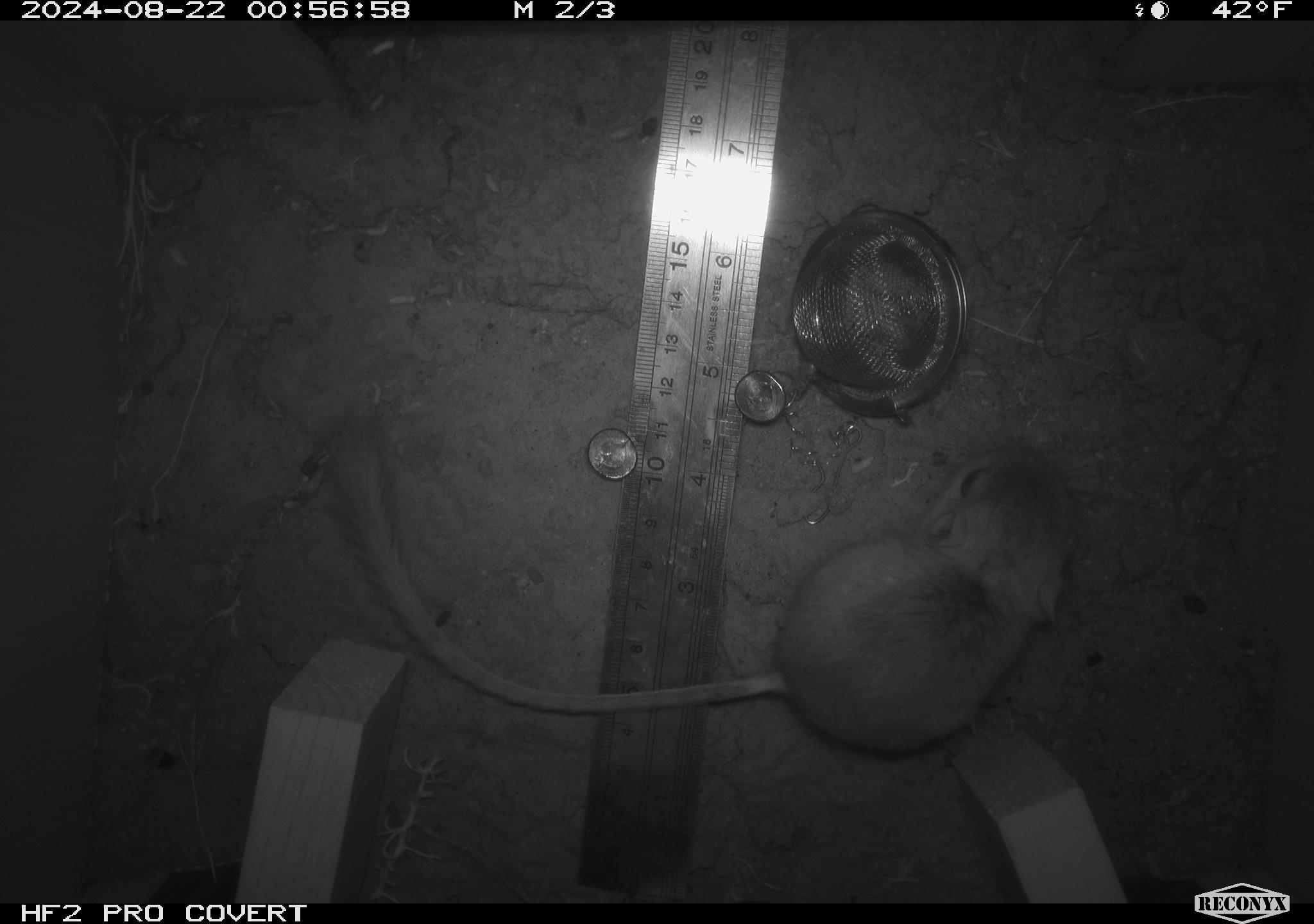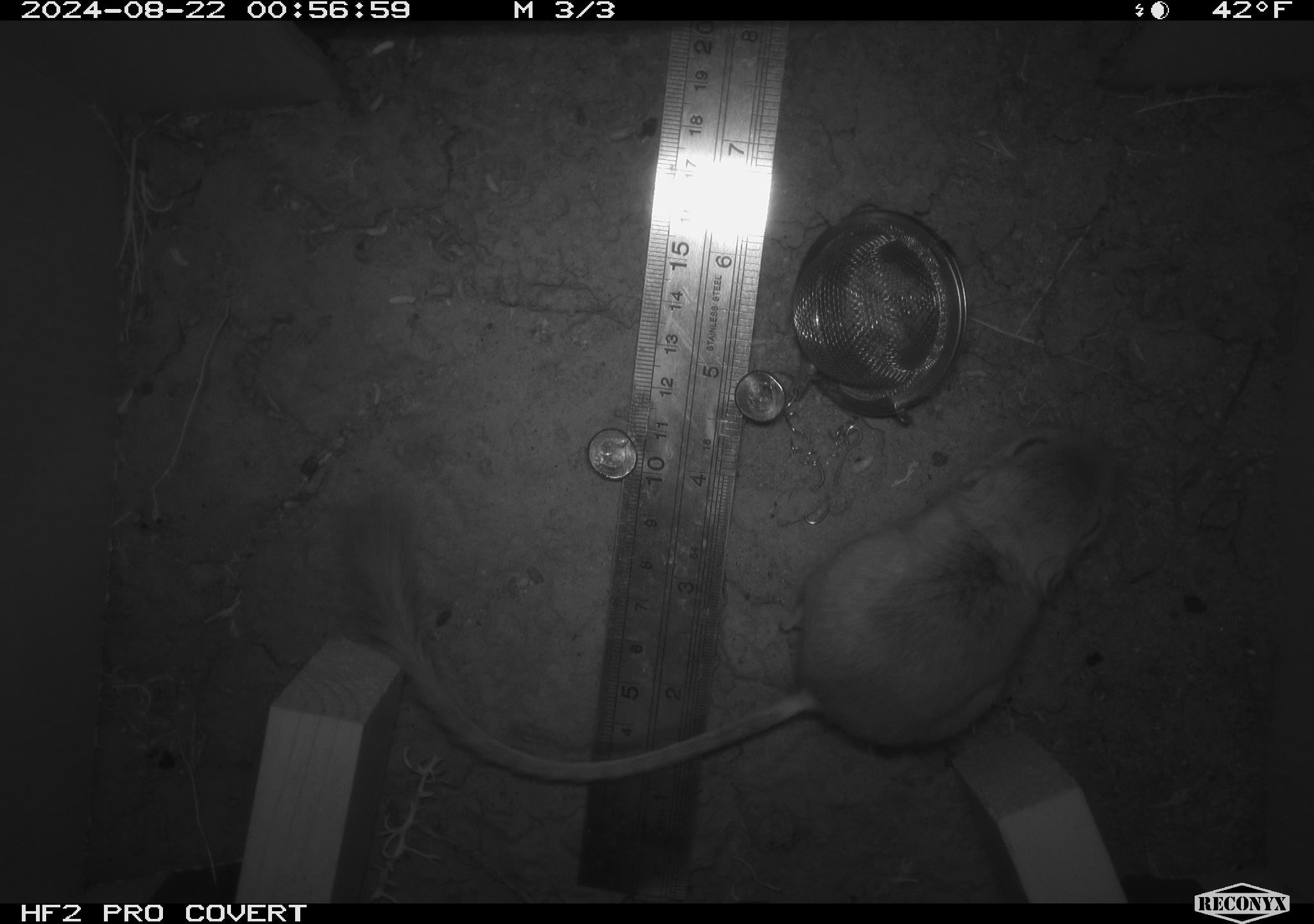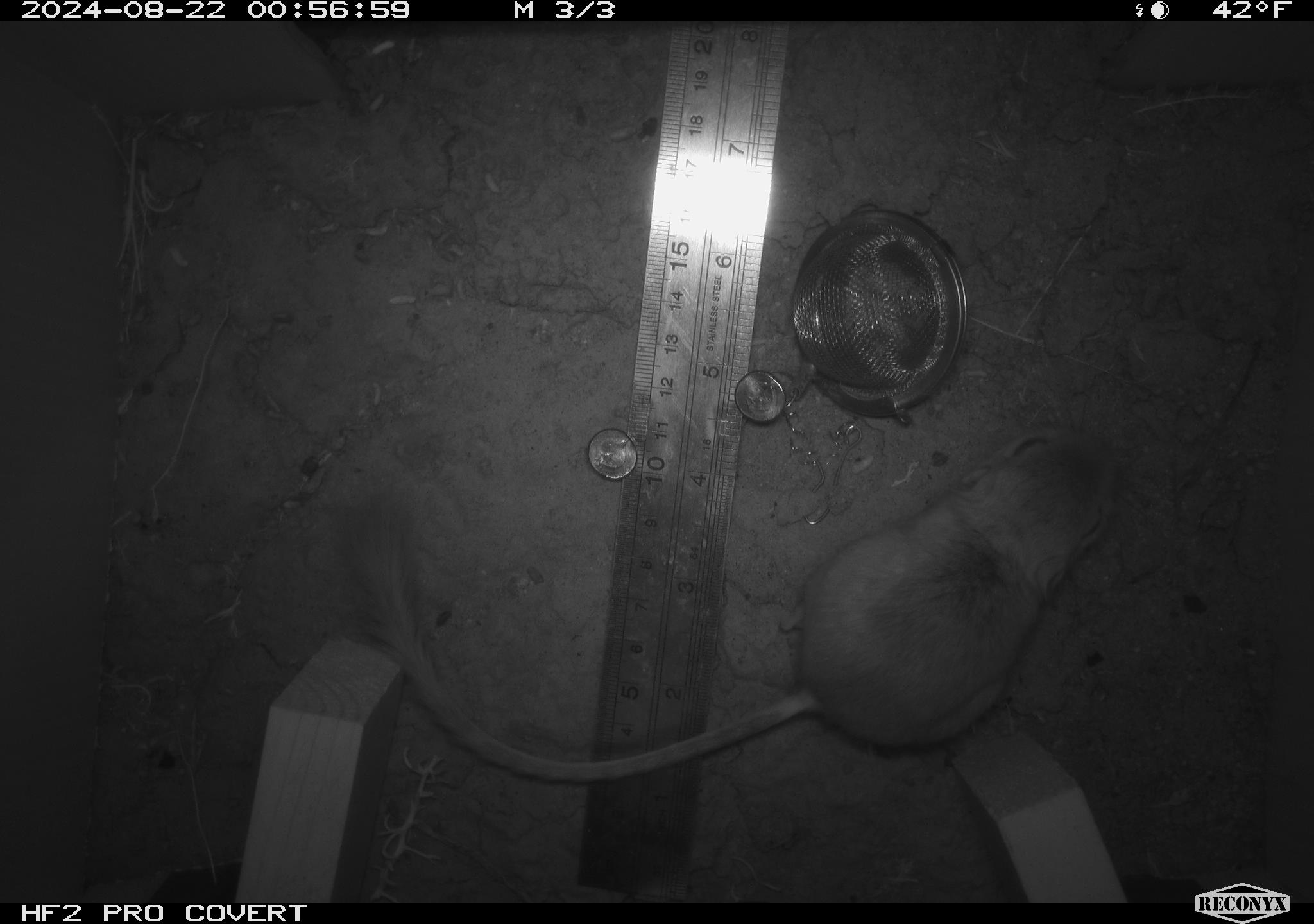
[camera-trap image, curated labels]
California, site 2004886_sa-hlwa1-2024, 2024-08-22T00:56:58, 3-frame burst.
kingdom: Animalia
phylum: Chordata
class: Mammalia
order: Rodentia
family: Heteromyidae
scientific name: Heteromyidae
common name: kangaroo rats and pocket mice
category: heteromyidae family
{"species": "heteromyidae family (kangaroo rats and pocket mice) (Heteromyidae)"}